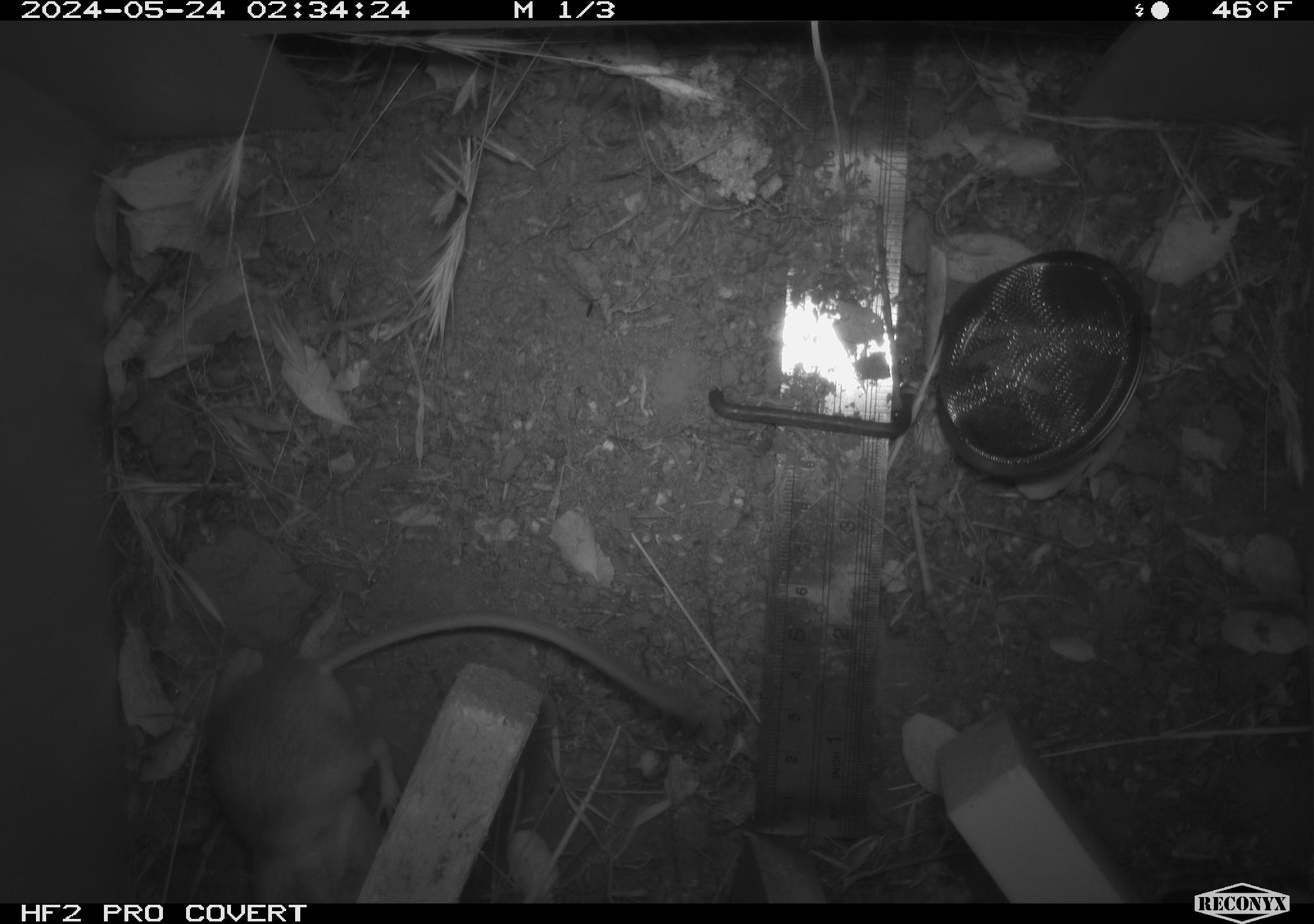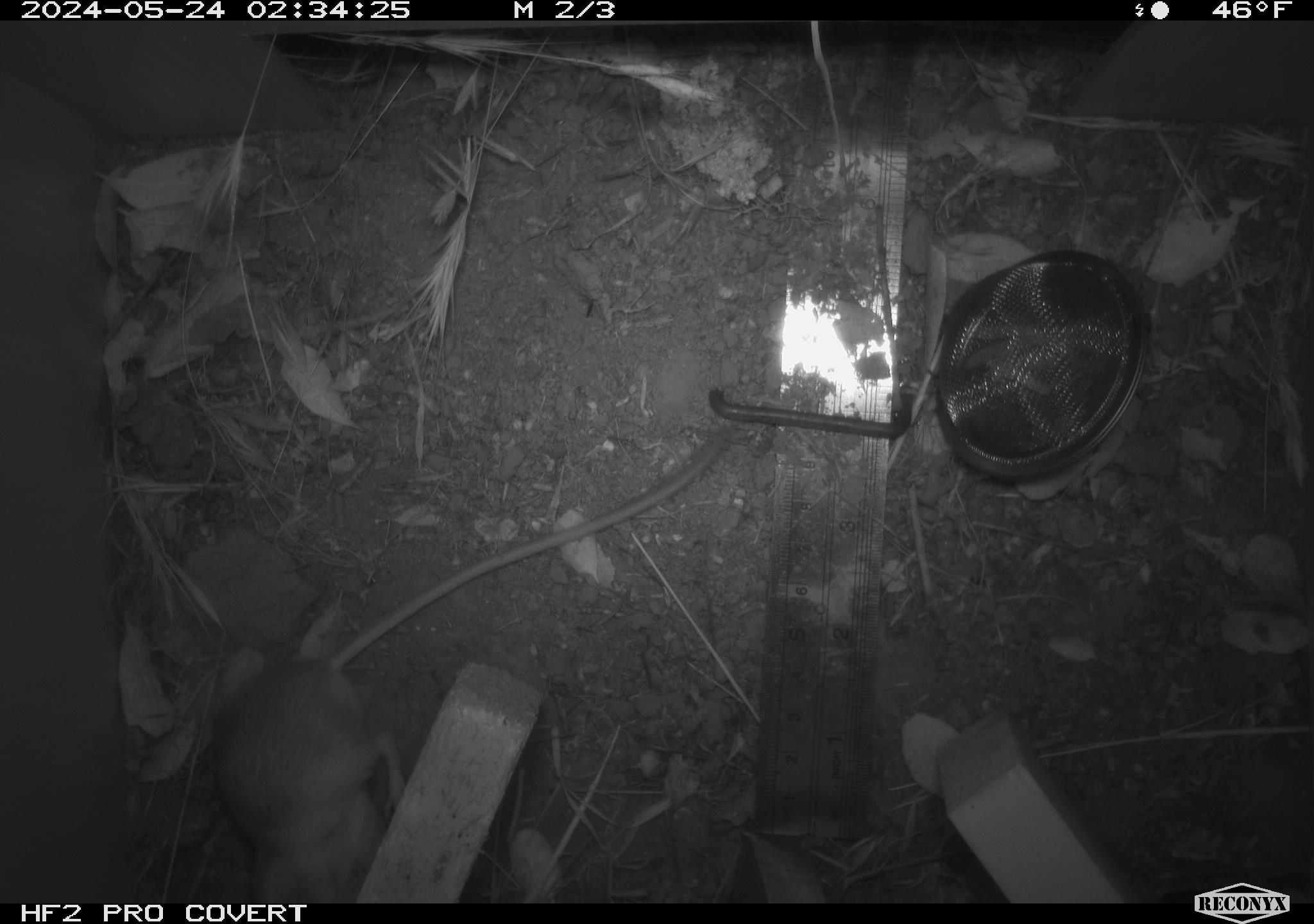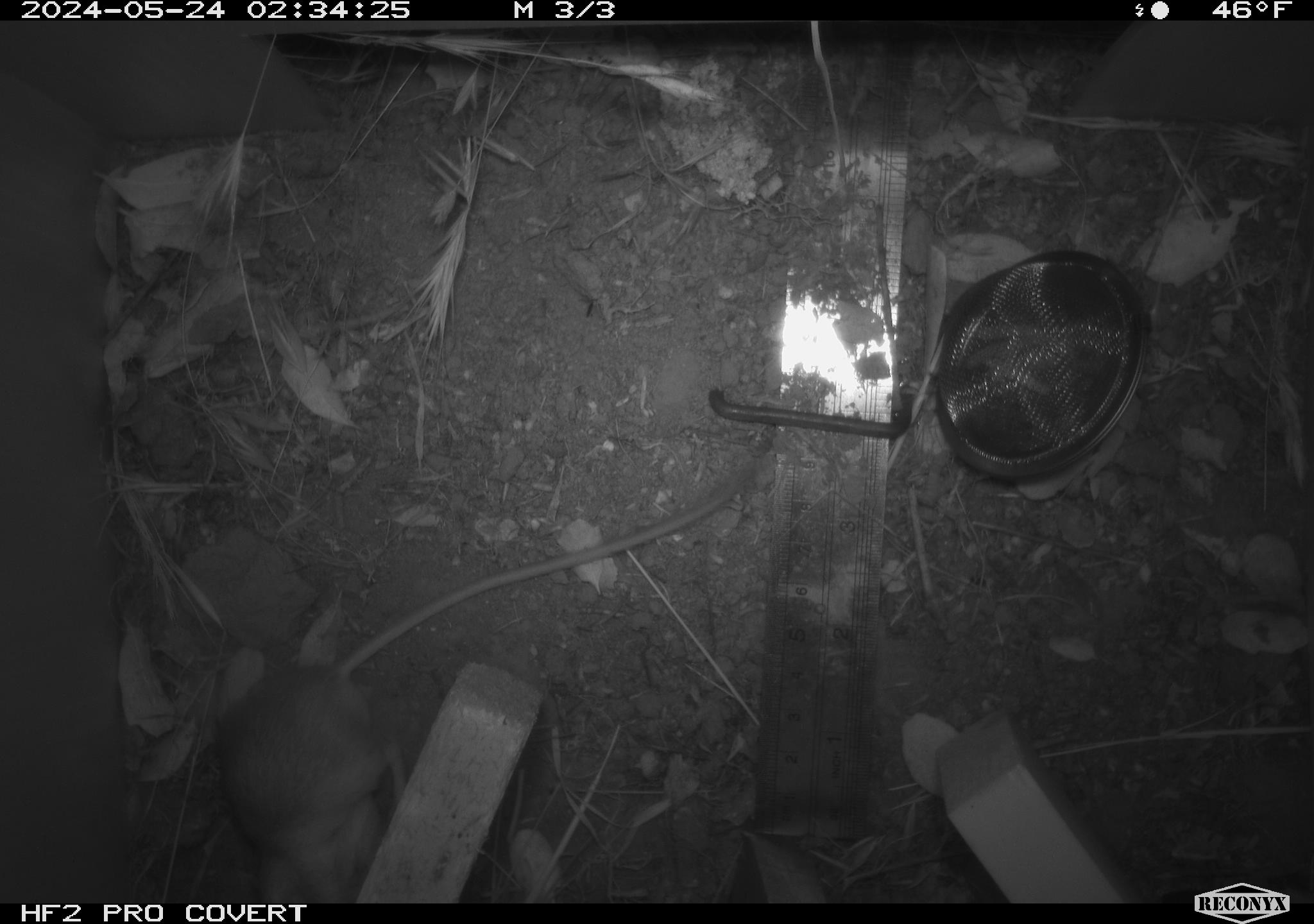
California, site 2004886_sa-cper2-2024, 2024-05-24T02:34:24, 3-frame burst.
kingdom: Animalia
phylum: Chordata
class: Mammalia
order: Rodentia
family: Heteromyidae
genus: Dipodomys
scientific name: Dipodomys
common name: kangaroo rats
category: dipodomys species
Dipodomys species (kangaroo rats) (Dipodomys).